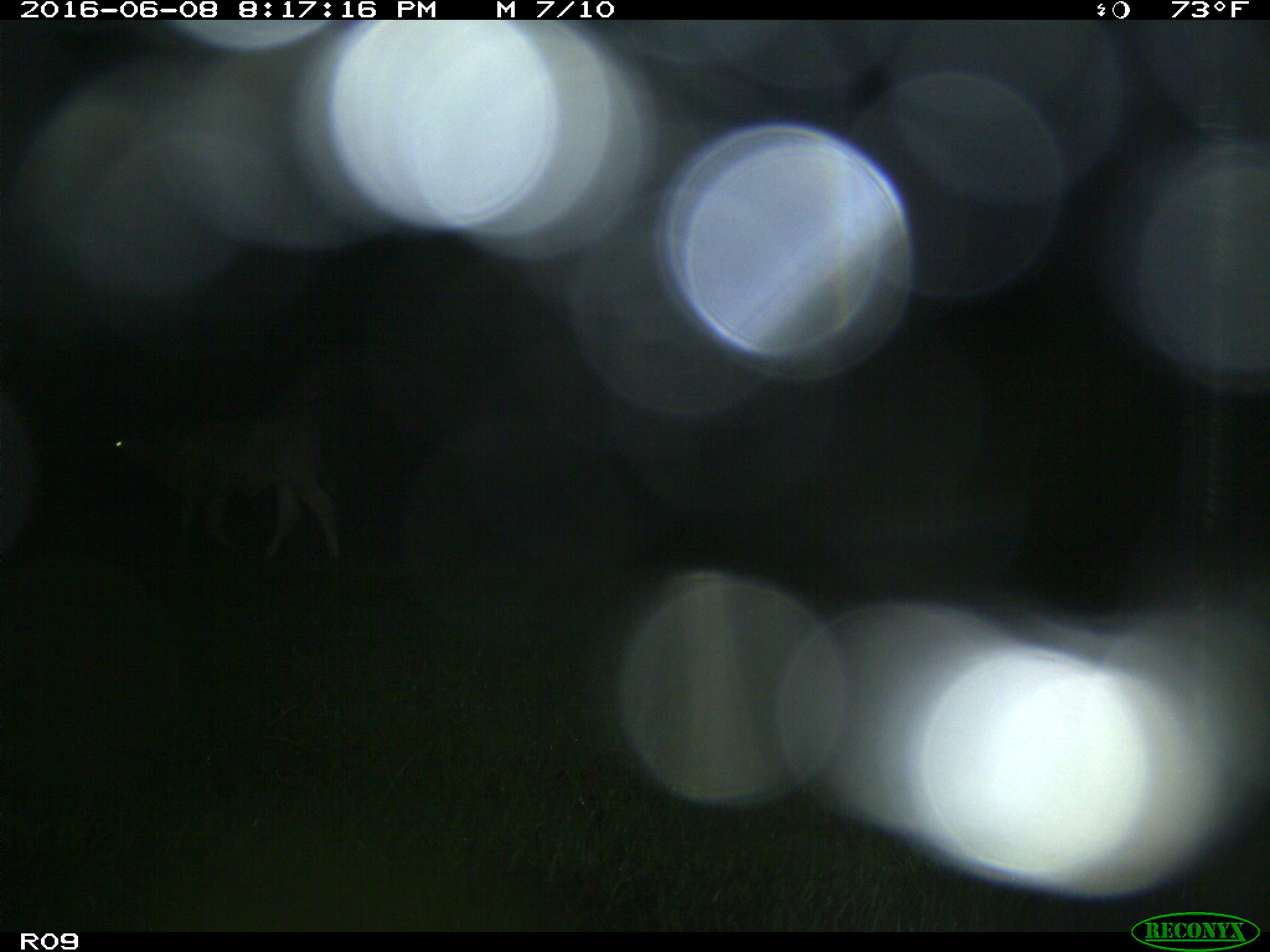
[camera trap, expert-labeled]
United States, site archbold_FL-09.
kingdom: Animalia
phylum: Chordata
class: Mammalia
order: Artiodactyla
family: Bovidae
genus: Bos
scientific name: Bos taurus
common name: domestic cow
Bos taurus (domestic cow).